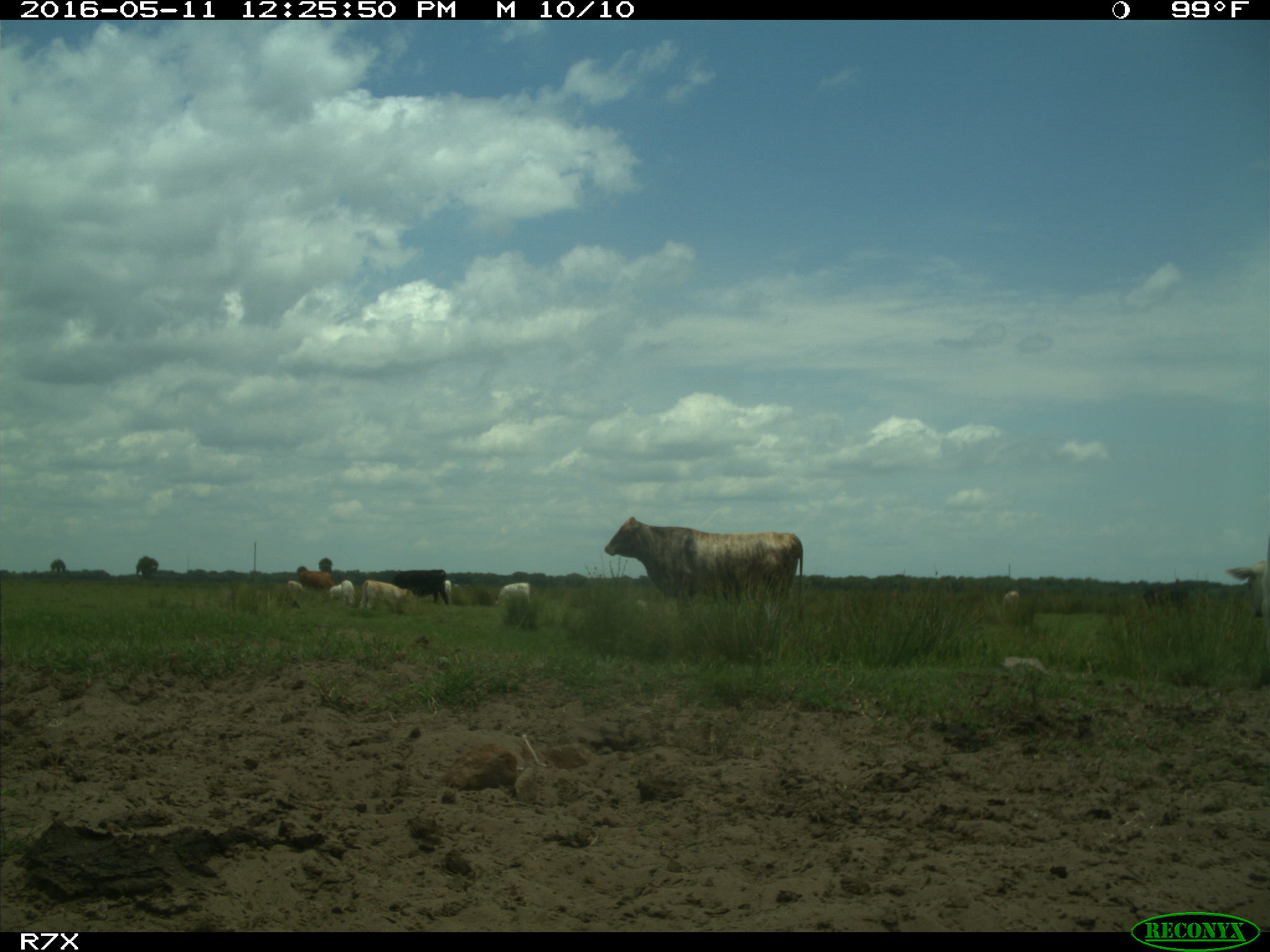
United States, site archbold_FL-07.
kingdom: Animalia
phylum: Chordata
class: Mammalia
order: Artiodactyla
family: Bovidae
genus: Bos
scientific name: Bos taurus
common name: domestic cow